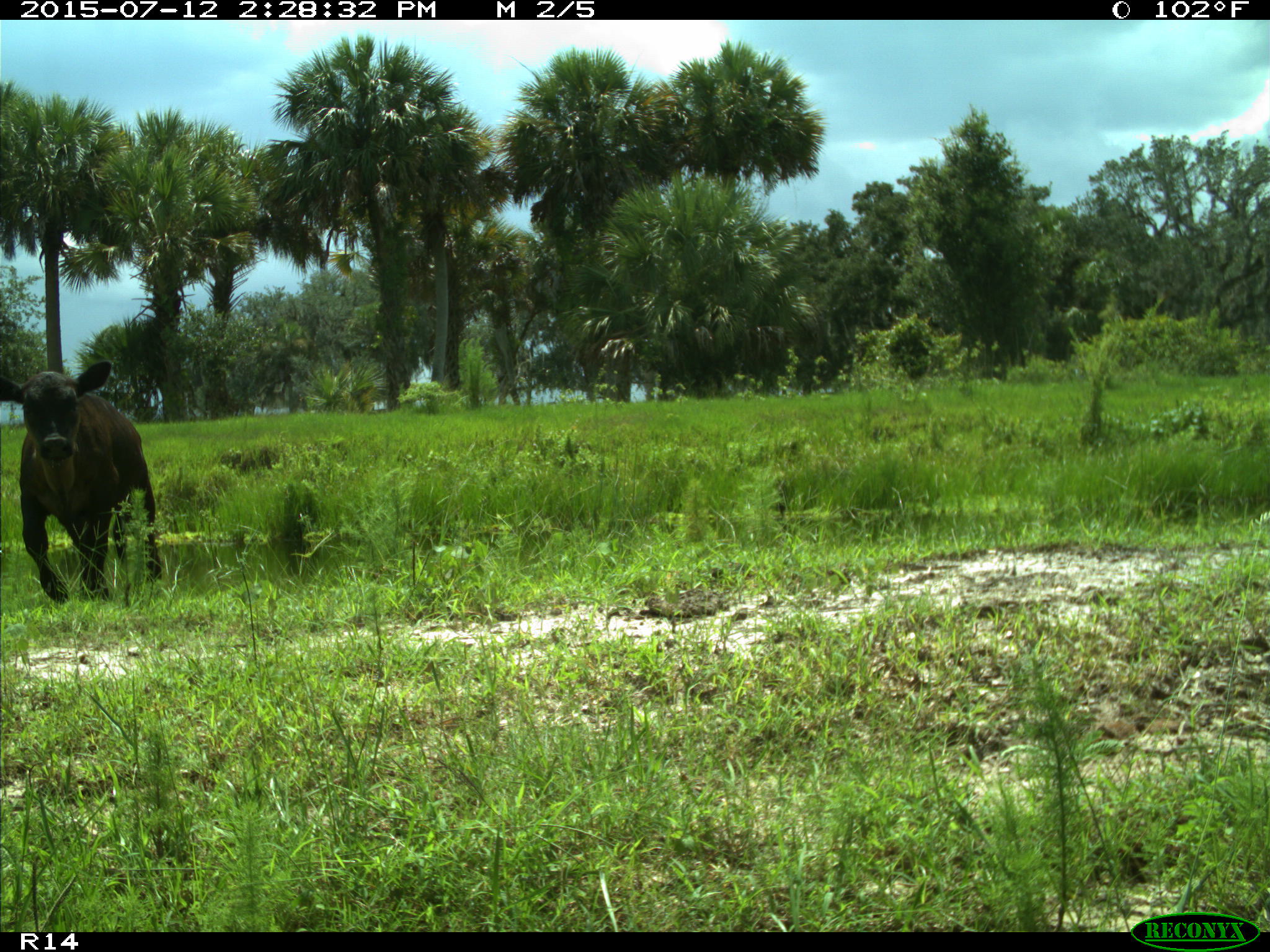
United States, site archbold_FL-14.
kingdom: Animalia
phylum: Chordata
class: Mammalia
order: Artiodactyla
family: Bovidae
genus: Bos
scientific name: Bos taurus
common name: domestic cow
Bos taurus (domestic cow).